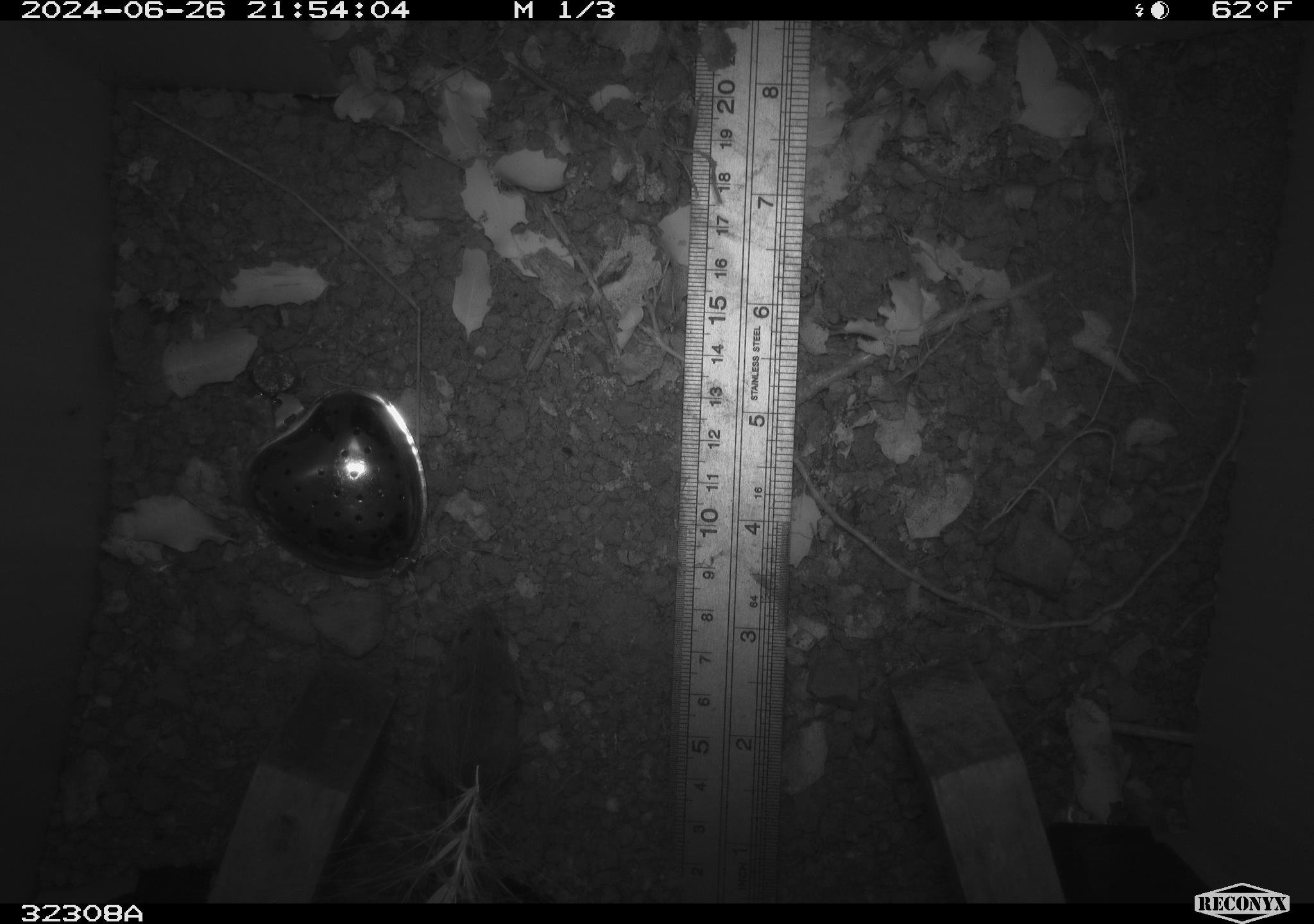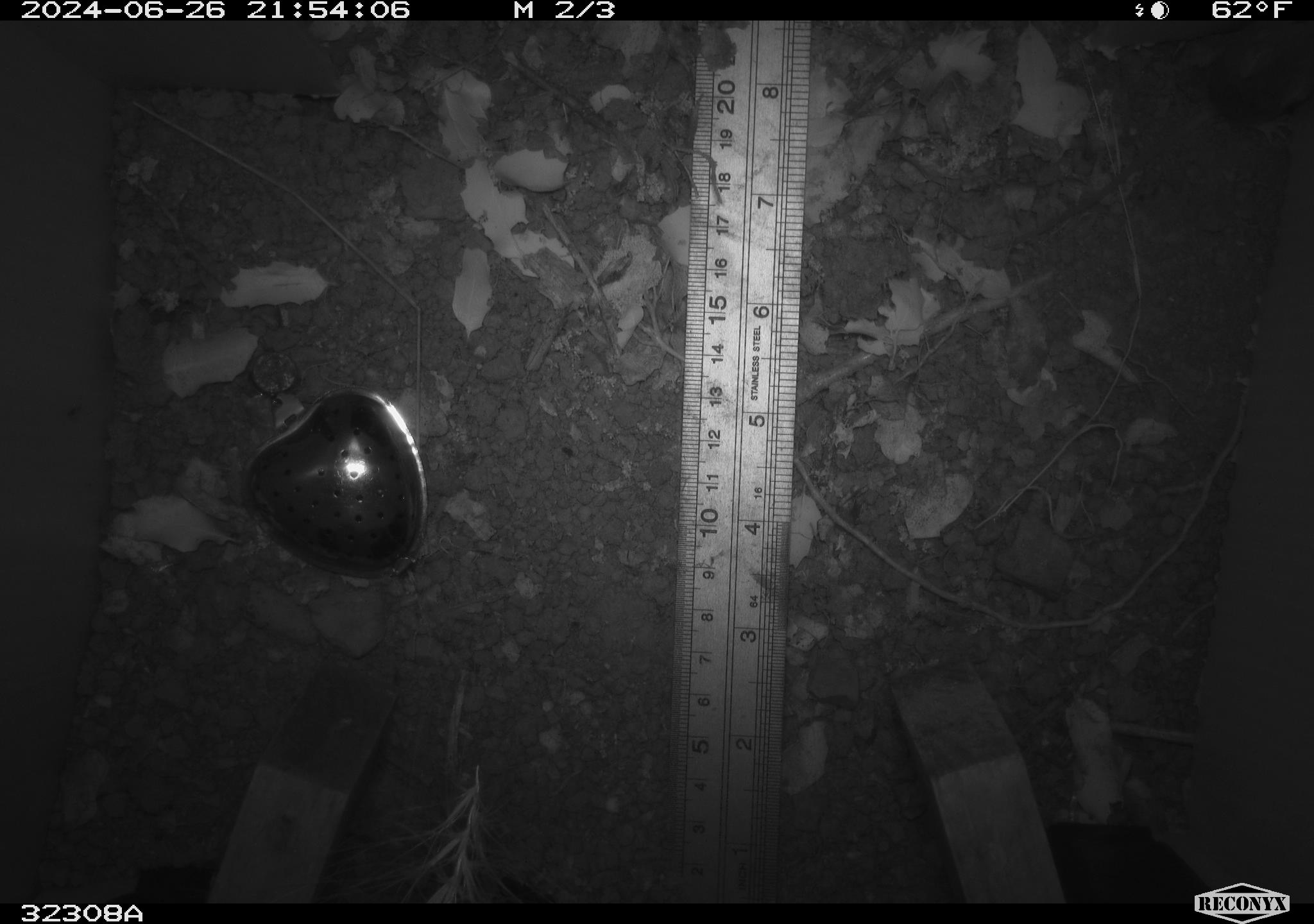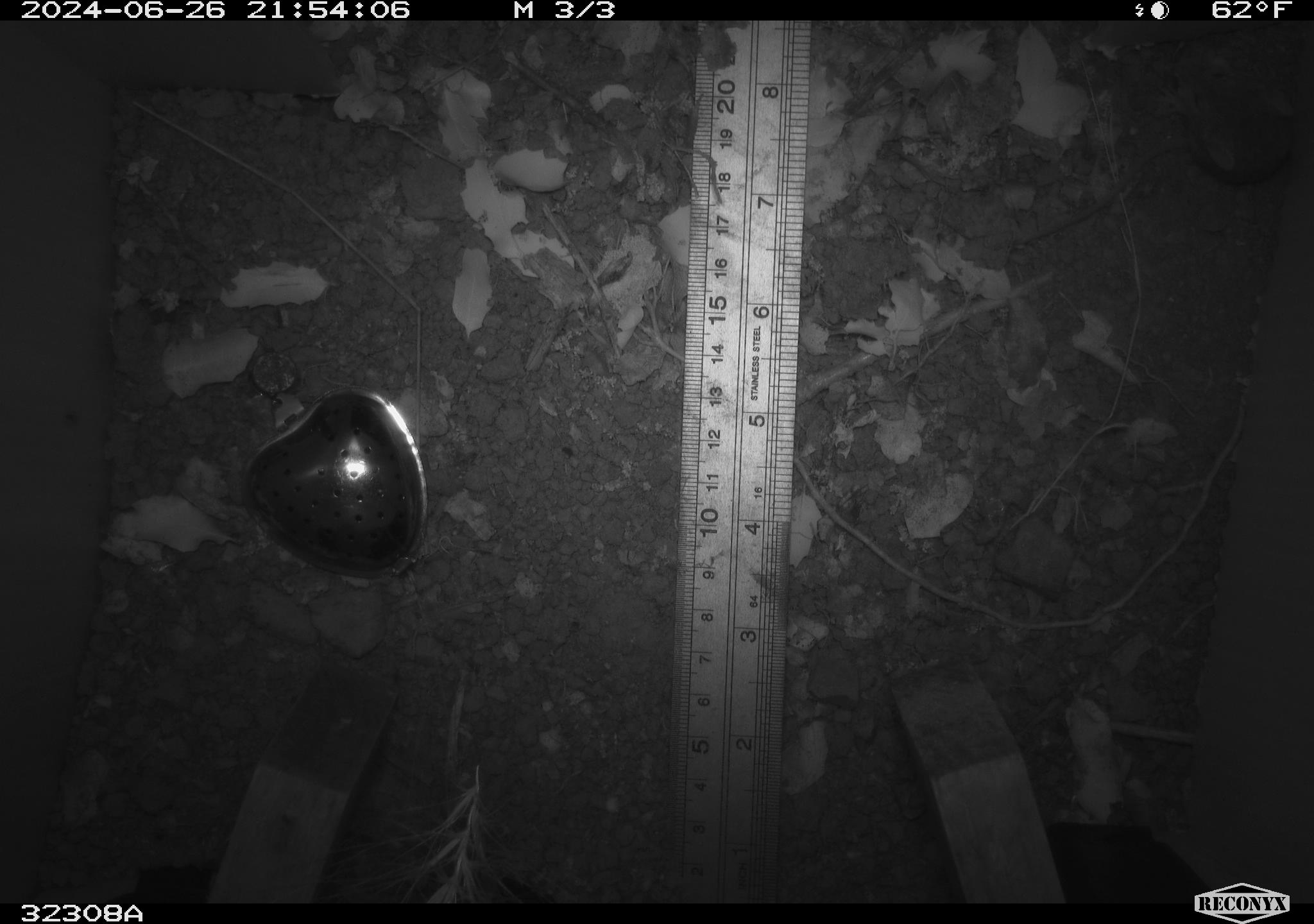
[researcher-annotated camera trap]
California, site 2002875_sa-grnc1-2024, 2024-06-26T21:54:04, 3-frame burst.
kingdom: Animalia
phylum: Chordata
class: Mammalia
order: Rodentia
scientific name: Rodentia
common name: mouse species